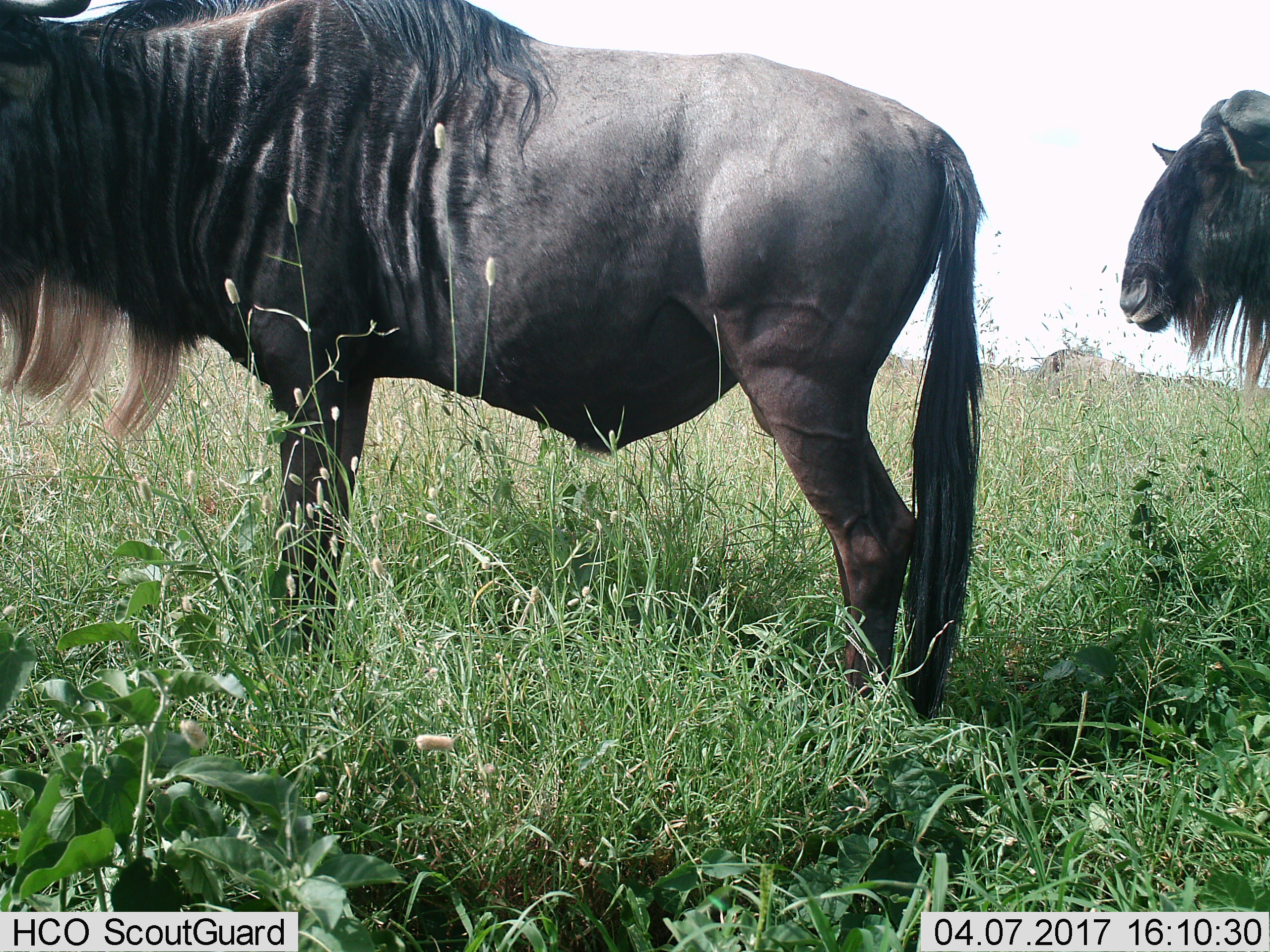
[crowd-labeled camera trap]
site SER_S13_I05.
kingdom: Animalia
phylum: Chordata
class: Mammalia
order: Artiodactyla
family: Bovidae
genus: Connochaetes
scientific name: Connochaetes taurinus taurinus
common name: blue wildebeest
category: wildebeestblue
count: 3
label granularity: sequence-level